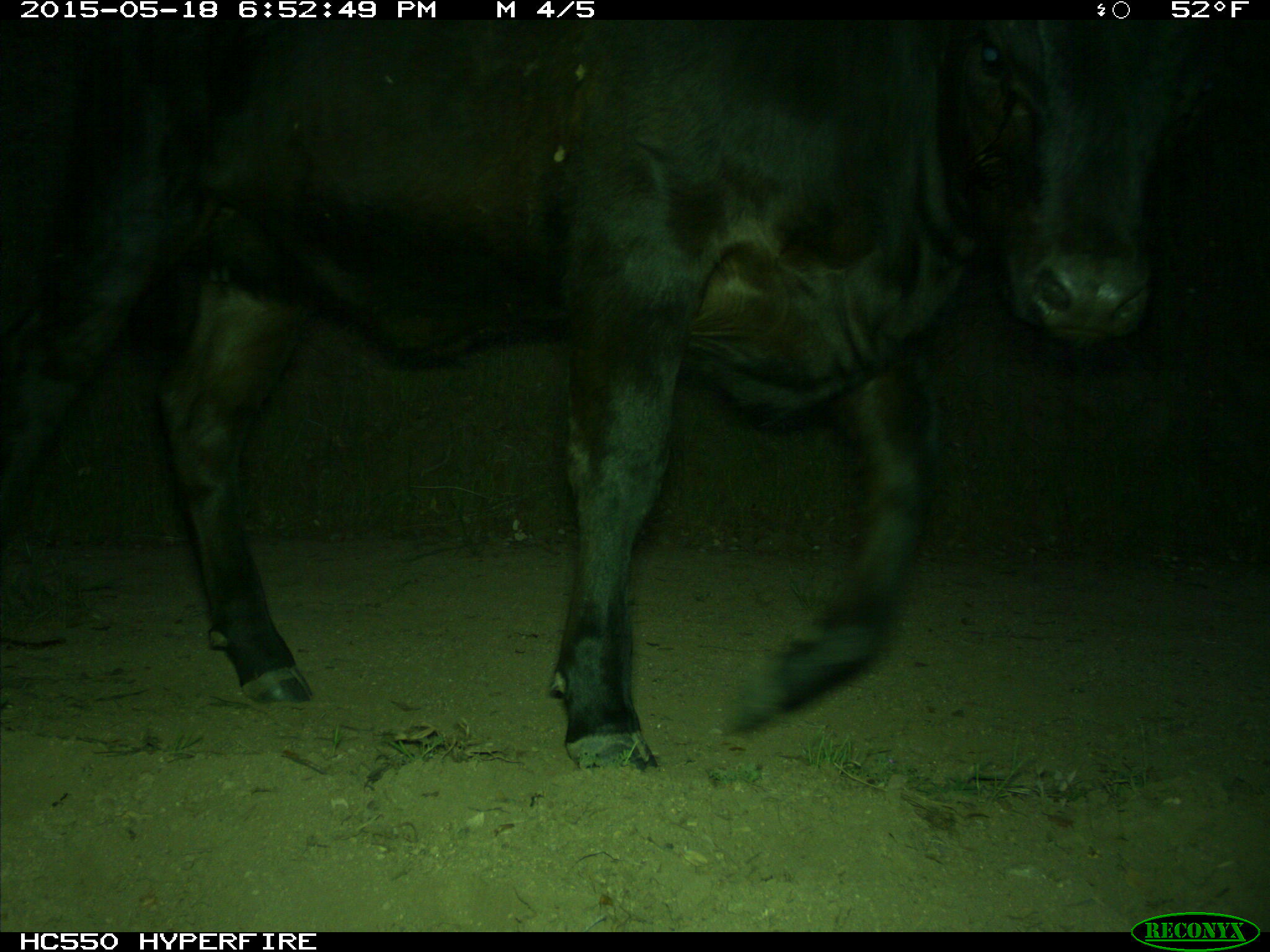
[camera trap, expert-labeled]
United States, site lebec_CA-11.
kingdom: Animalia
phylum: Chordata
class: Mammalia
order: Artiodactyla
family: Bovidae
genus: Bos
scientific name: Bos taurus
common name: domestic cow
Bos taurus (domestic cow).